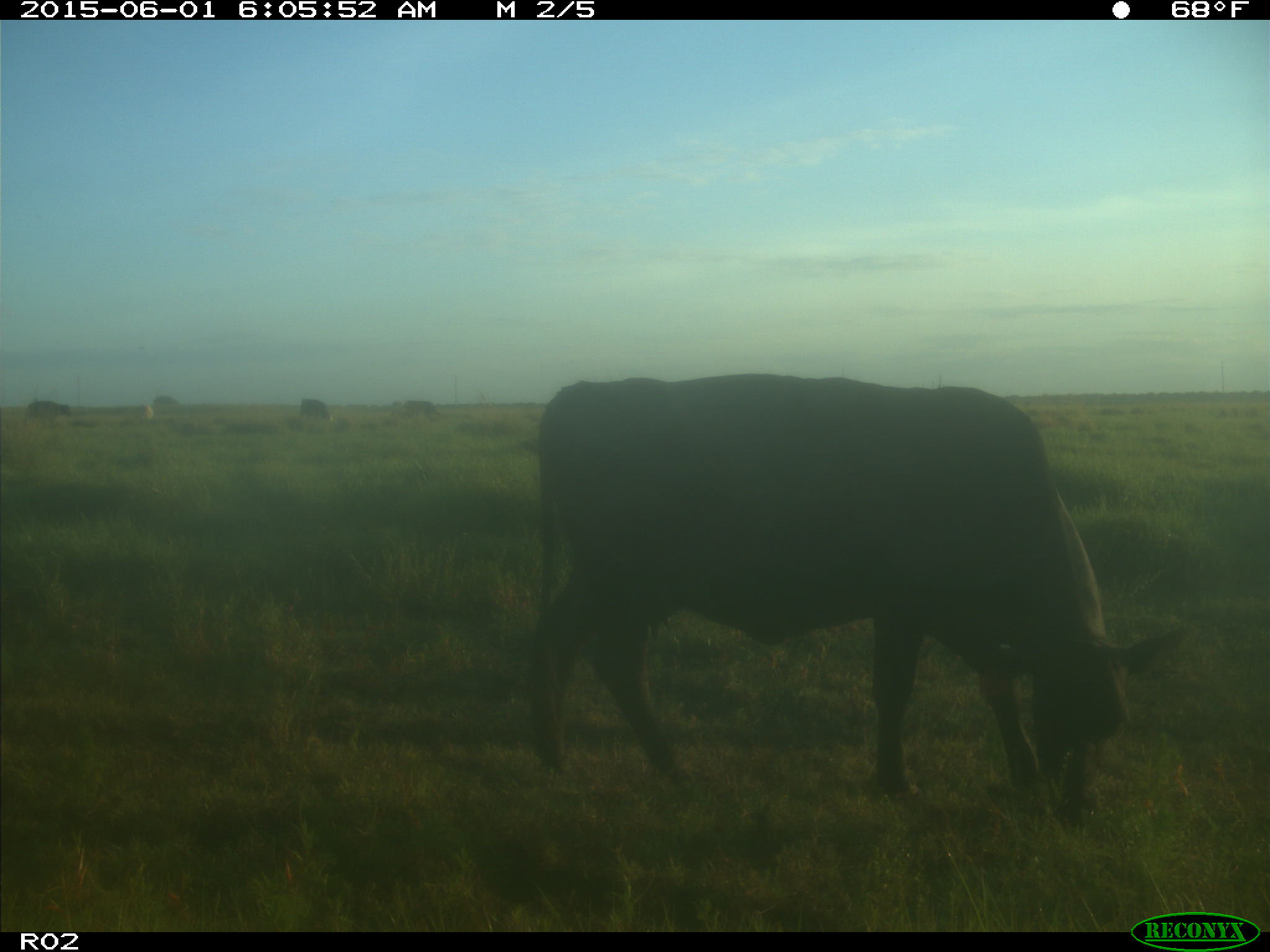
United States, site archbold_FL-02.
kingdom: Animalia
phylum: Chordata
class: Mammalia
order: Artiodactyla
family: Bovidae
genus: Bos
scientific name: Bos taurus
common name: domestic cow